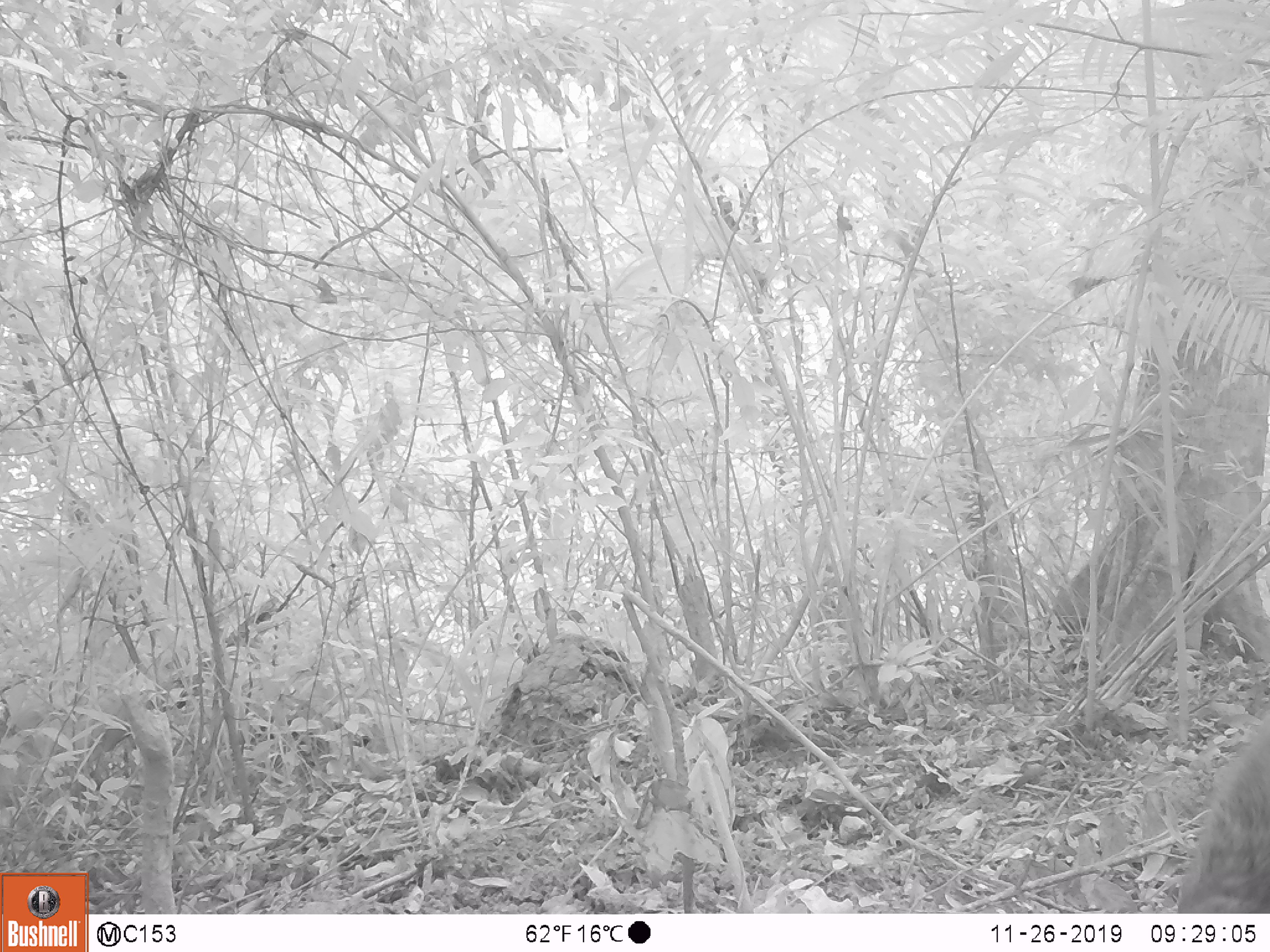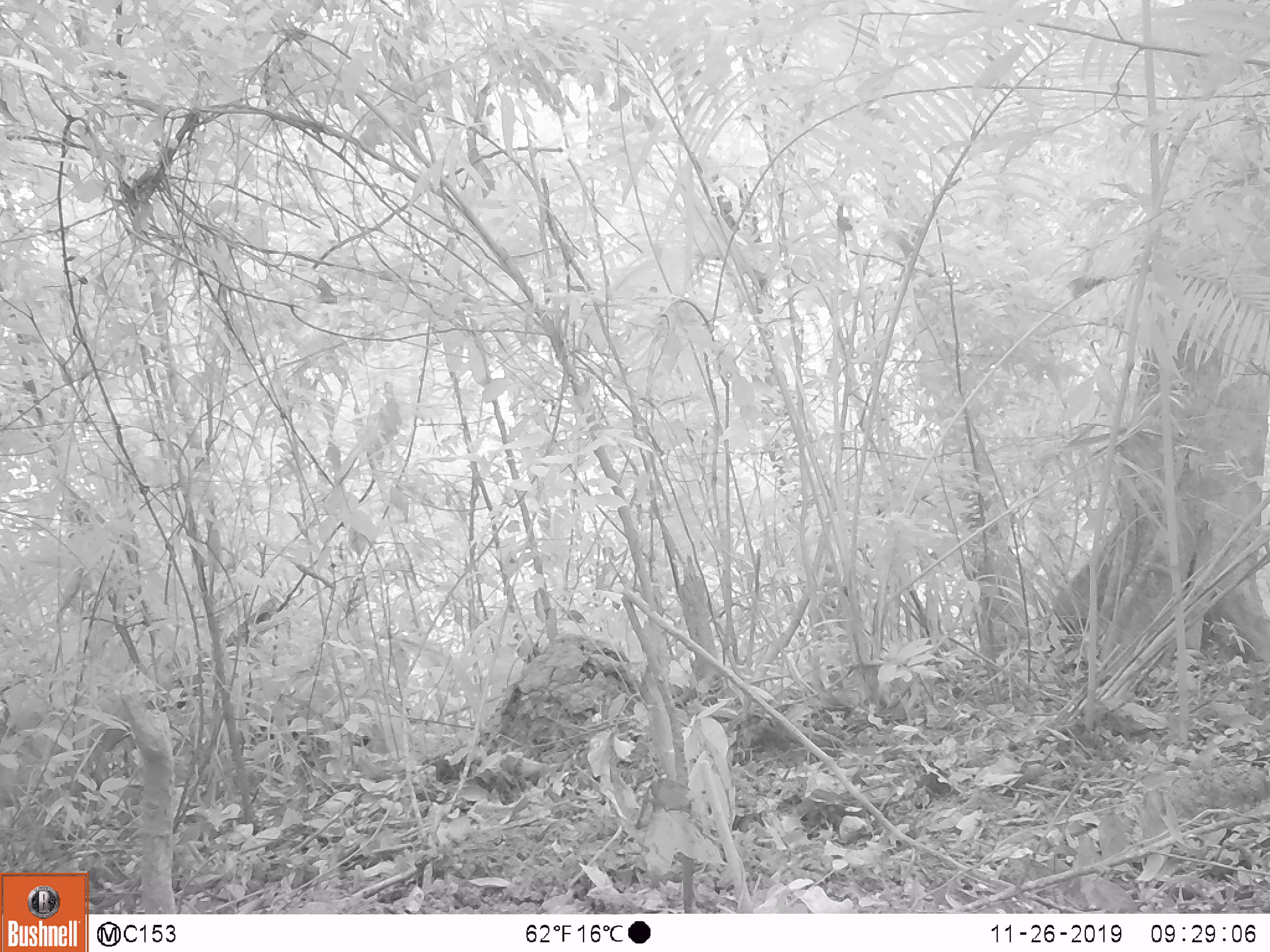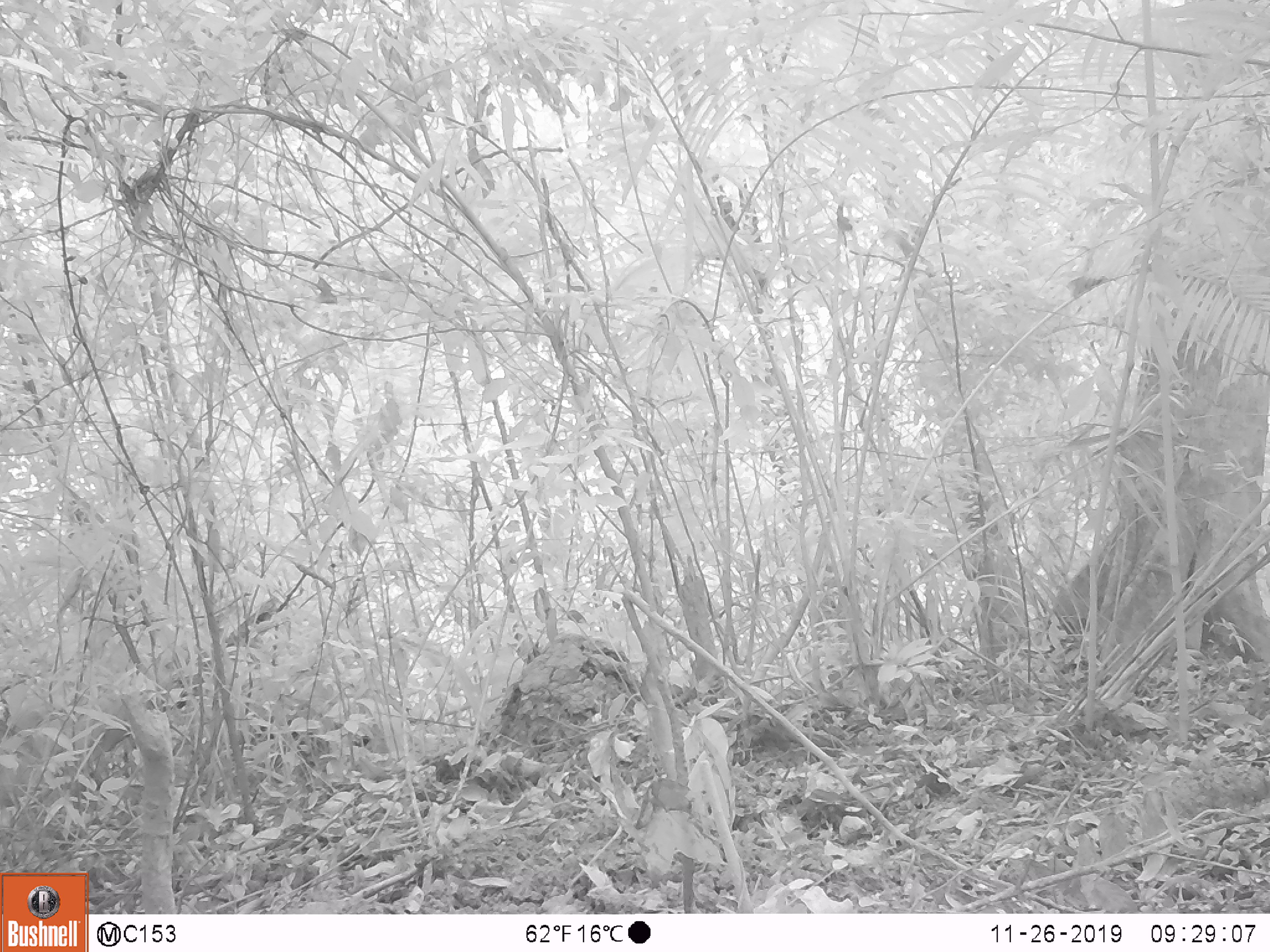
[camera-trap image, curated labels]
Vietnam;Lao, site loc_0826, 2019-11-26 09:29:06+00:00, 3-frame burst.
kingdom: Animalia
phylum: Chordata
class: Mammalia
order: Artiodactyla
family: Suidae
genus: Sus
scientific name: Sus scrofa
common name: eurasian wild pig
Eurasian wild pig (Sus scrofa). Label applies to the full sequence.